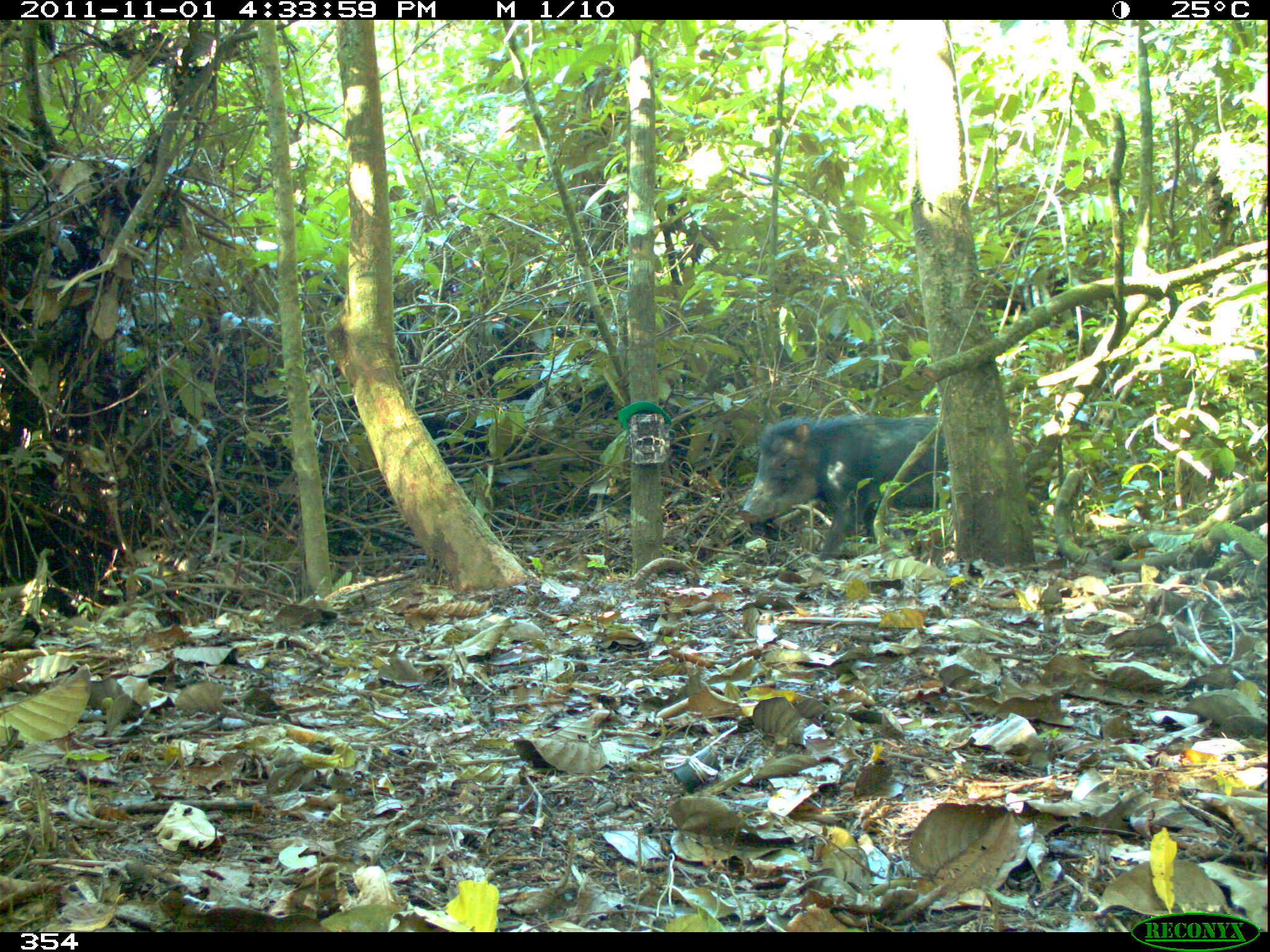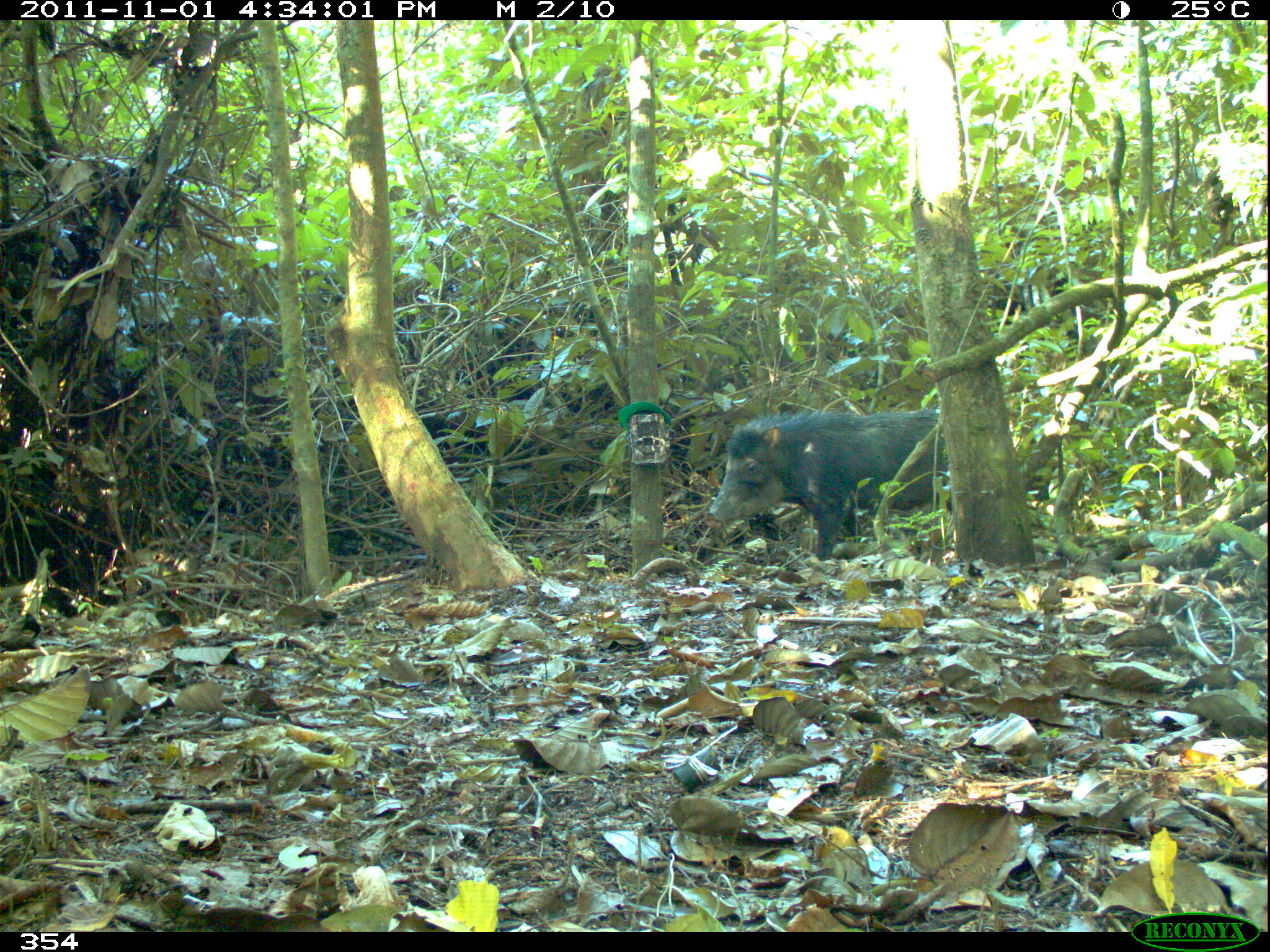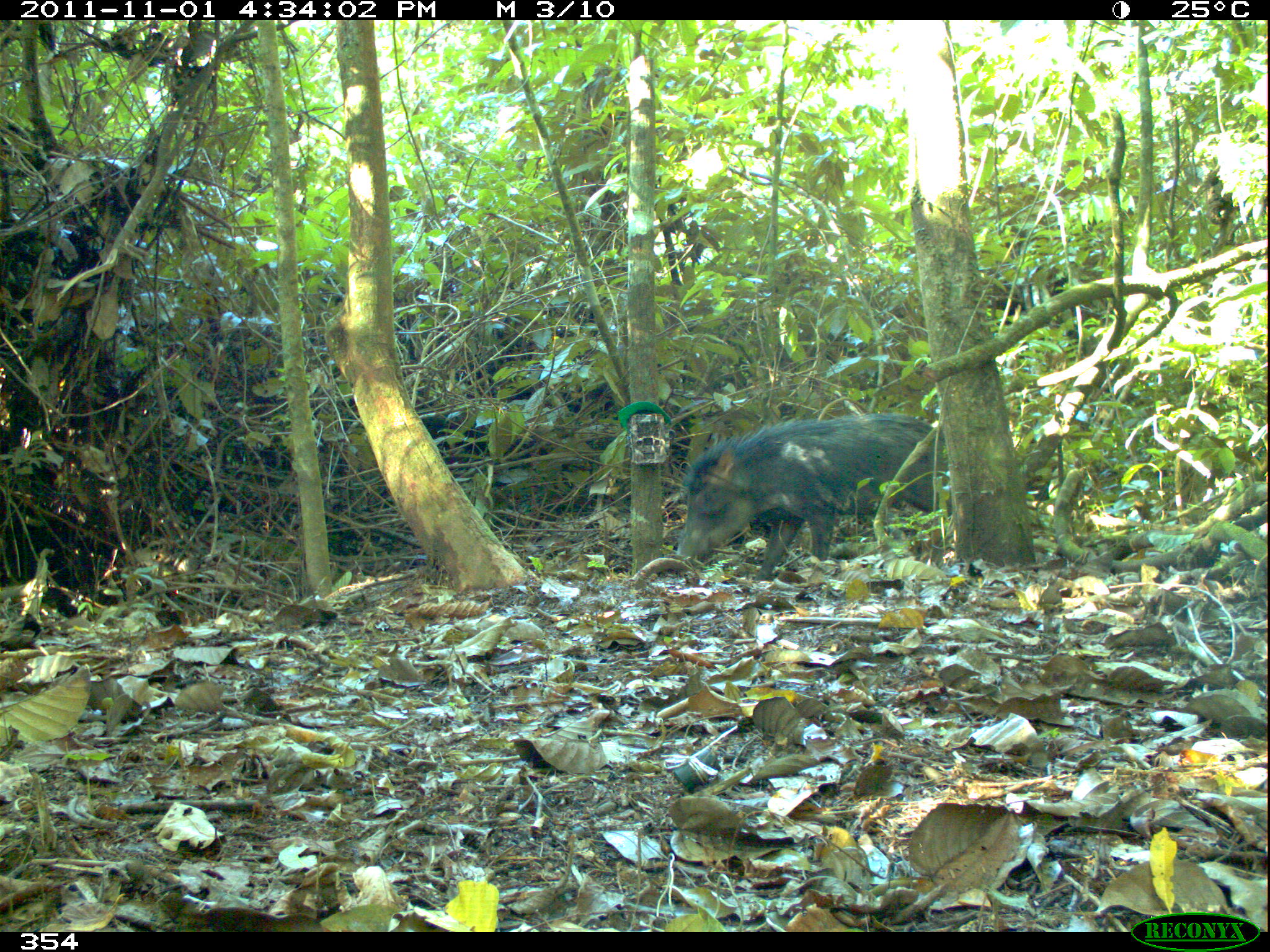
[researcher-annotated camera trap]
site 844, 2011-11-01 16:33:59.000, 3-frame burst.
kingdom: Animalia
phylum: Chordata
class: Mammalia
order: Artiodactyla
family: Tayassuidae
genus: Tayassu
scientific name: Tayassu pecari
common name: white-lipped peccary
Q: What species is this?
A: Tayassu pecari (white-lipped peccary).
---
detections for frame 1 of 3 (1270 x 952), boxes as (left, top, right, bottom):
tayassu pecari: (740, 412, 945, 560)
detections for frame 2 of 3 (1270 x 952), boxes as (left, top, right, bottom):
tayassu pecari: (702, 407, 952, 561)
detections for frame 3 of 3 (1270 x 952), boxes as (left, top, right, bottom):
tayassu pecari: (675, 412, 952, 581)